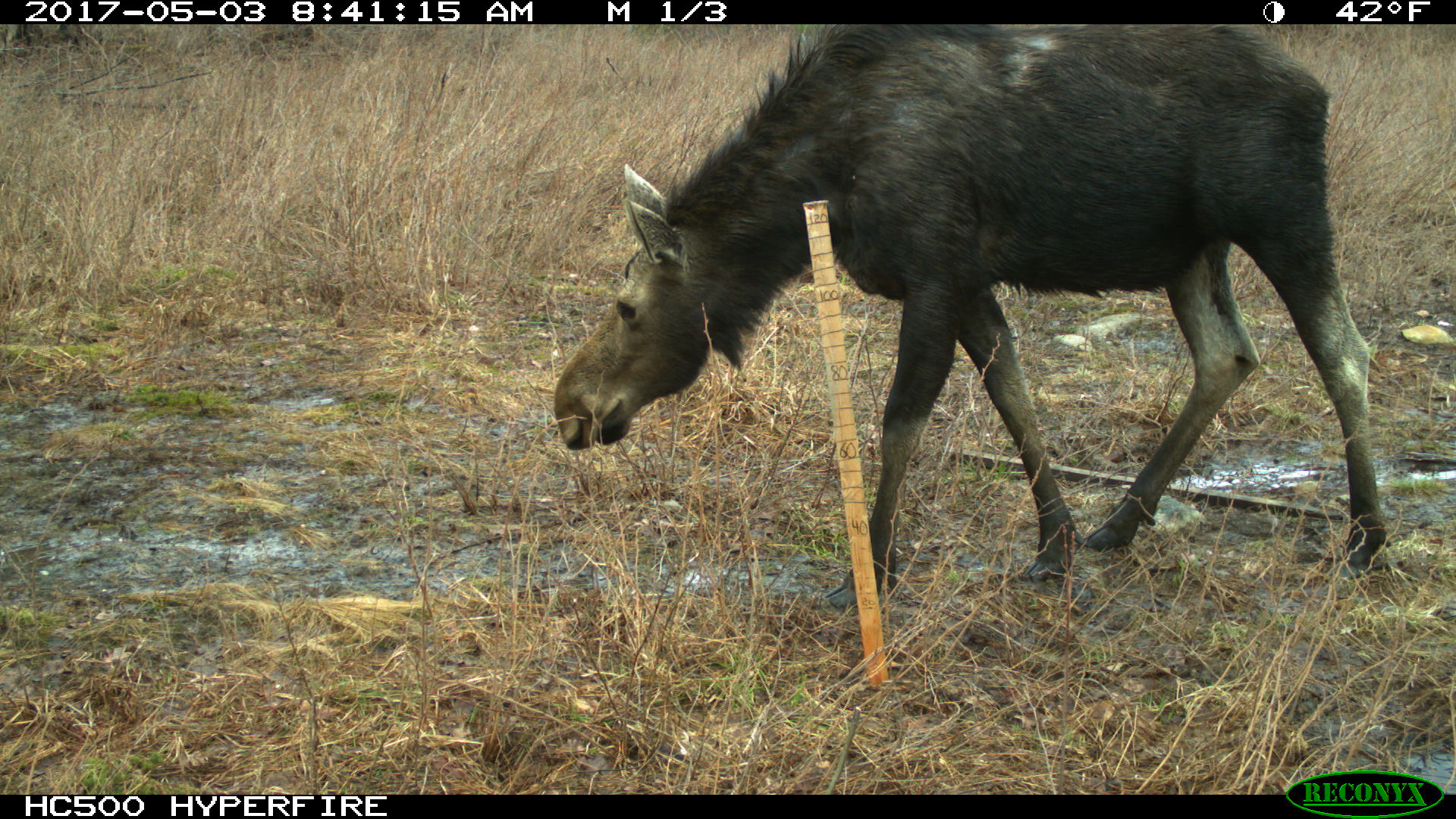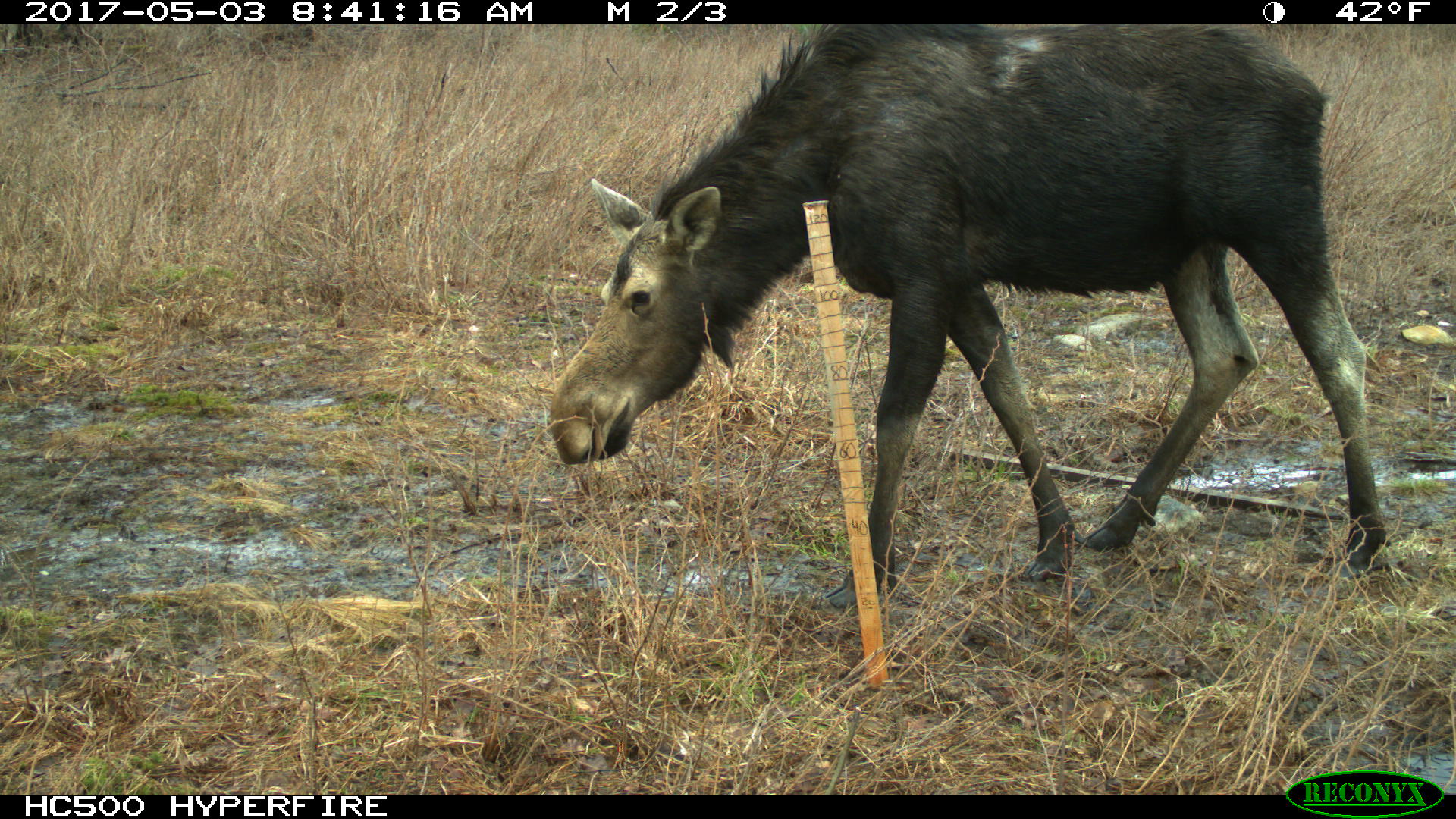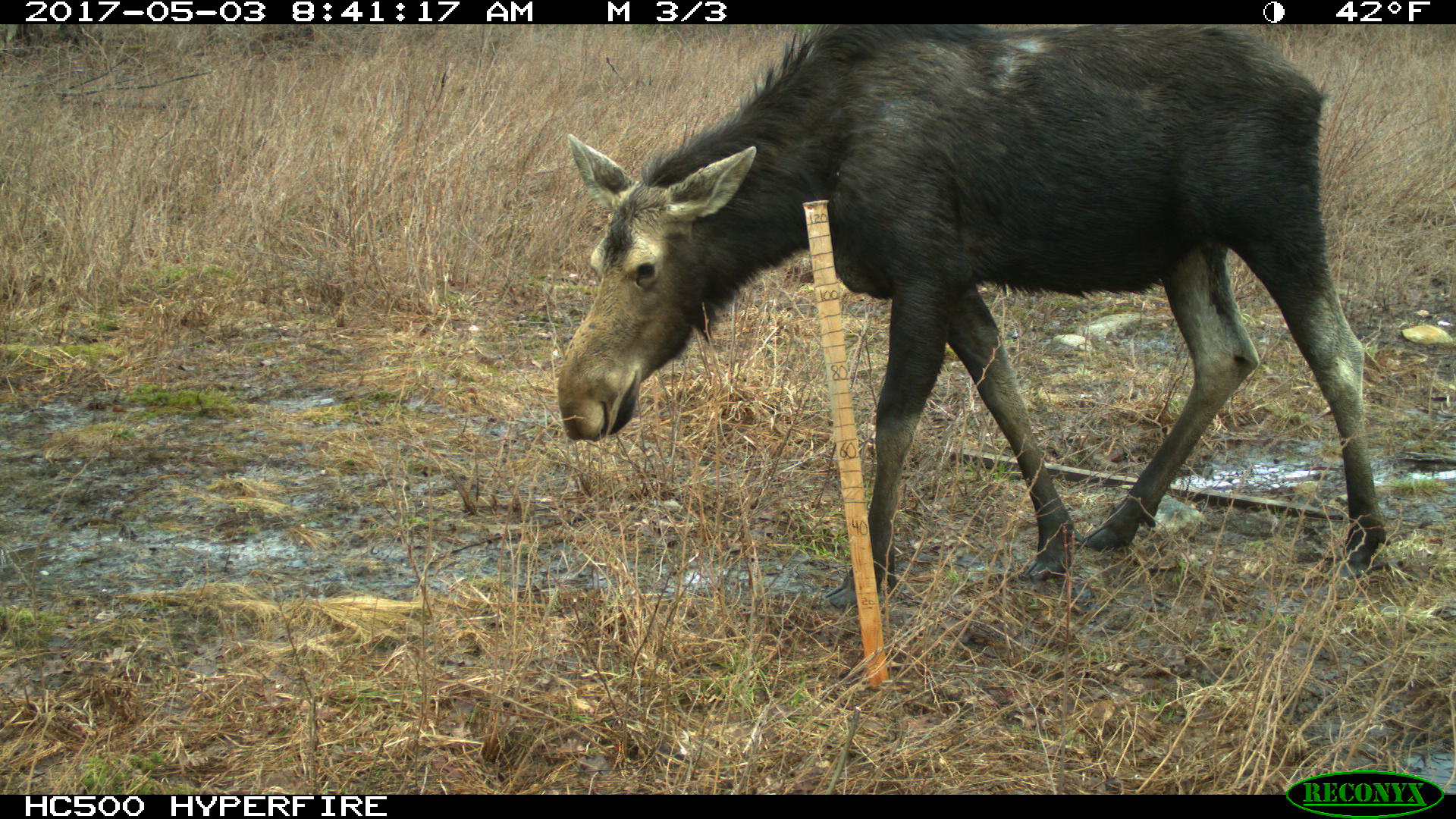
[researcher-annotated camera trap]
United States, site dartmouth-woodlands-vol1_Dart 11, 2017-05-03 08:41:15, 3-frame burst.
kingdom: Animalia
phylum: Chordata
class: Mammalia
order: Artiodactyla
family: Cervidae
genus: Alces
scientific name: Alces alces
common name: moose